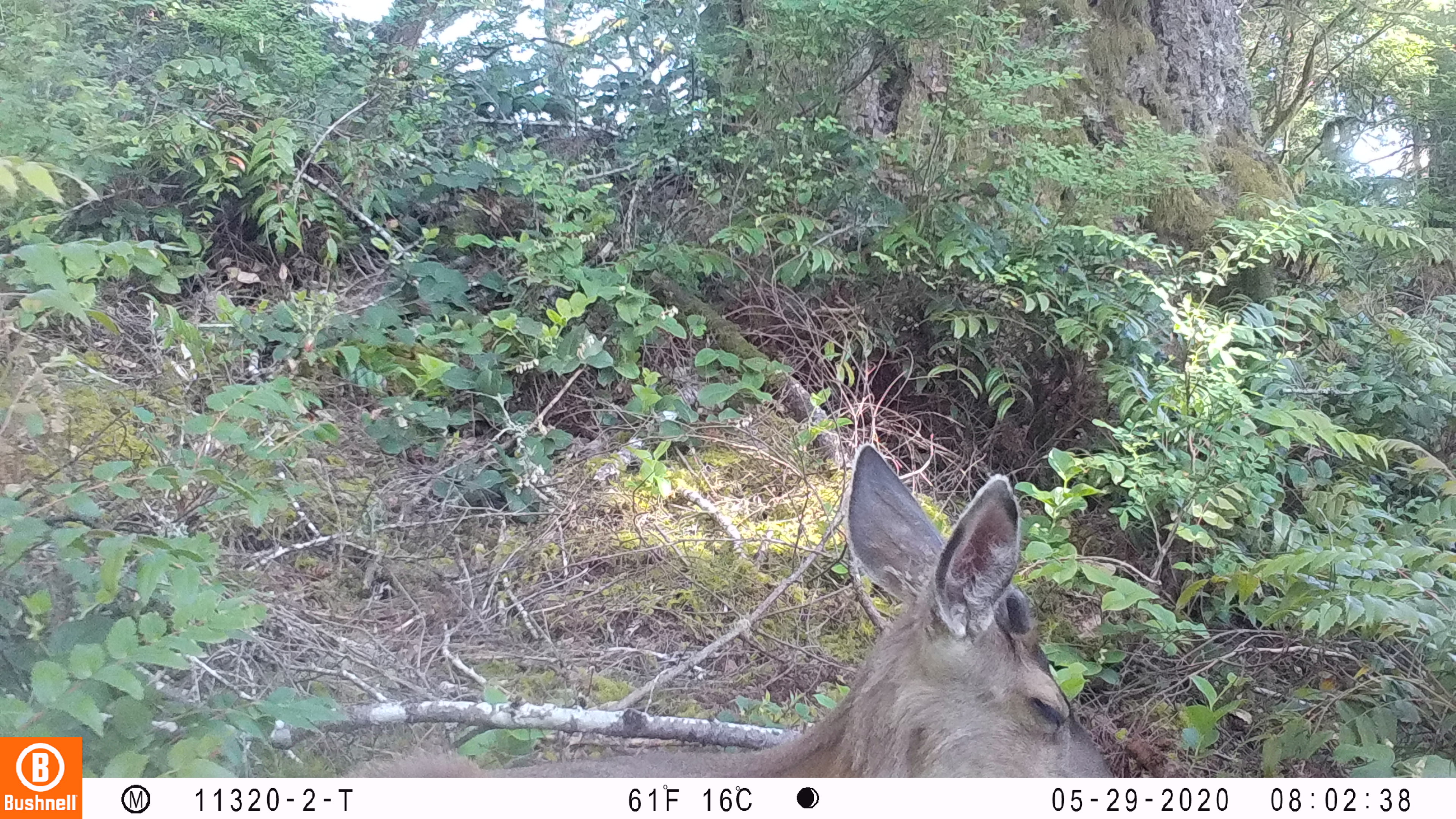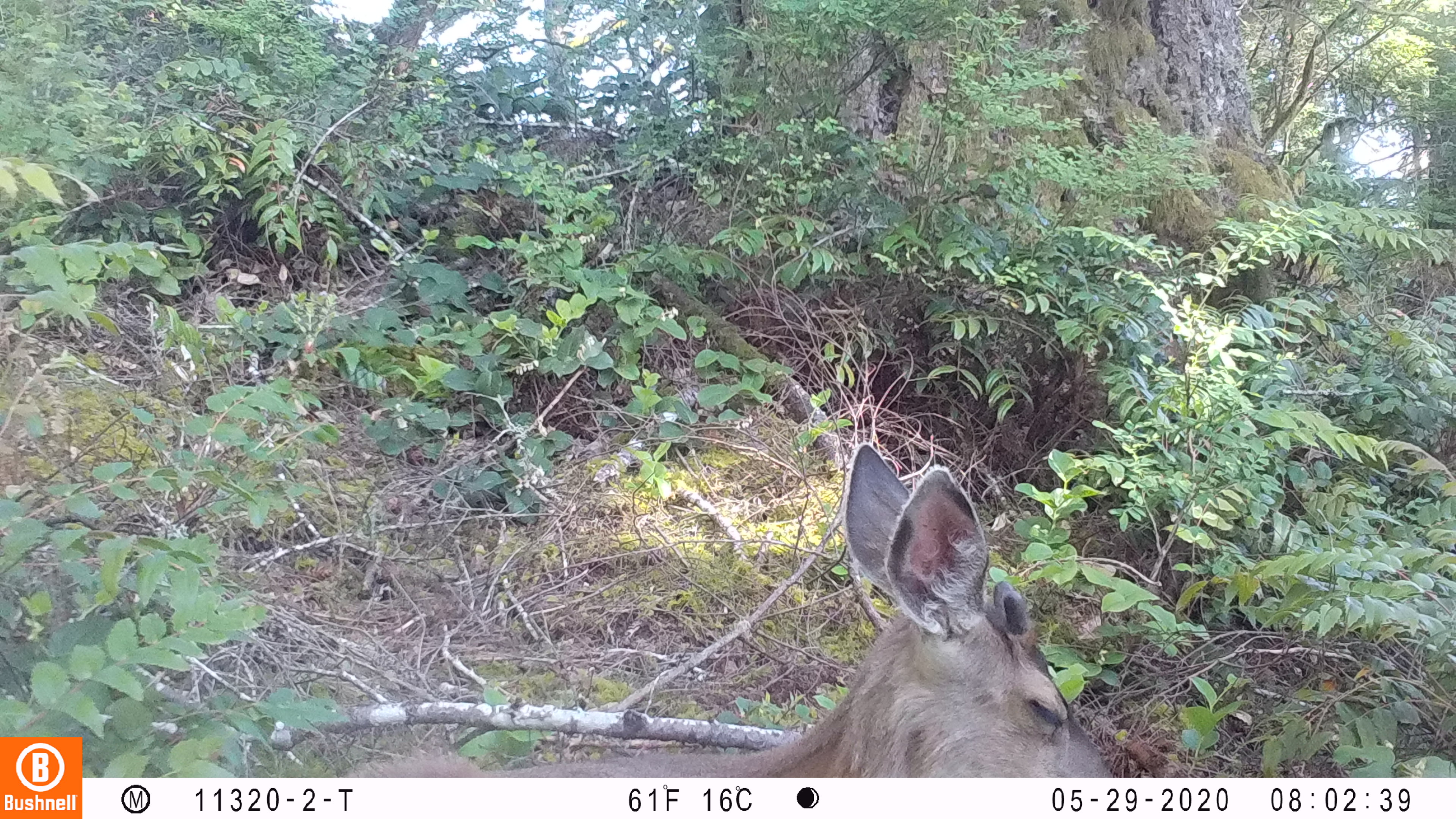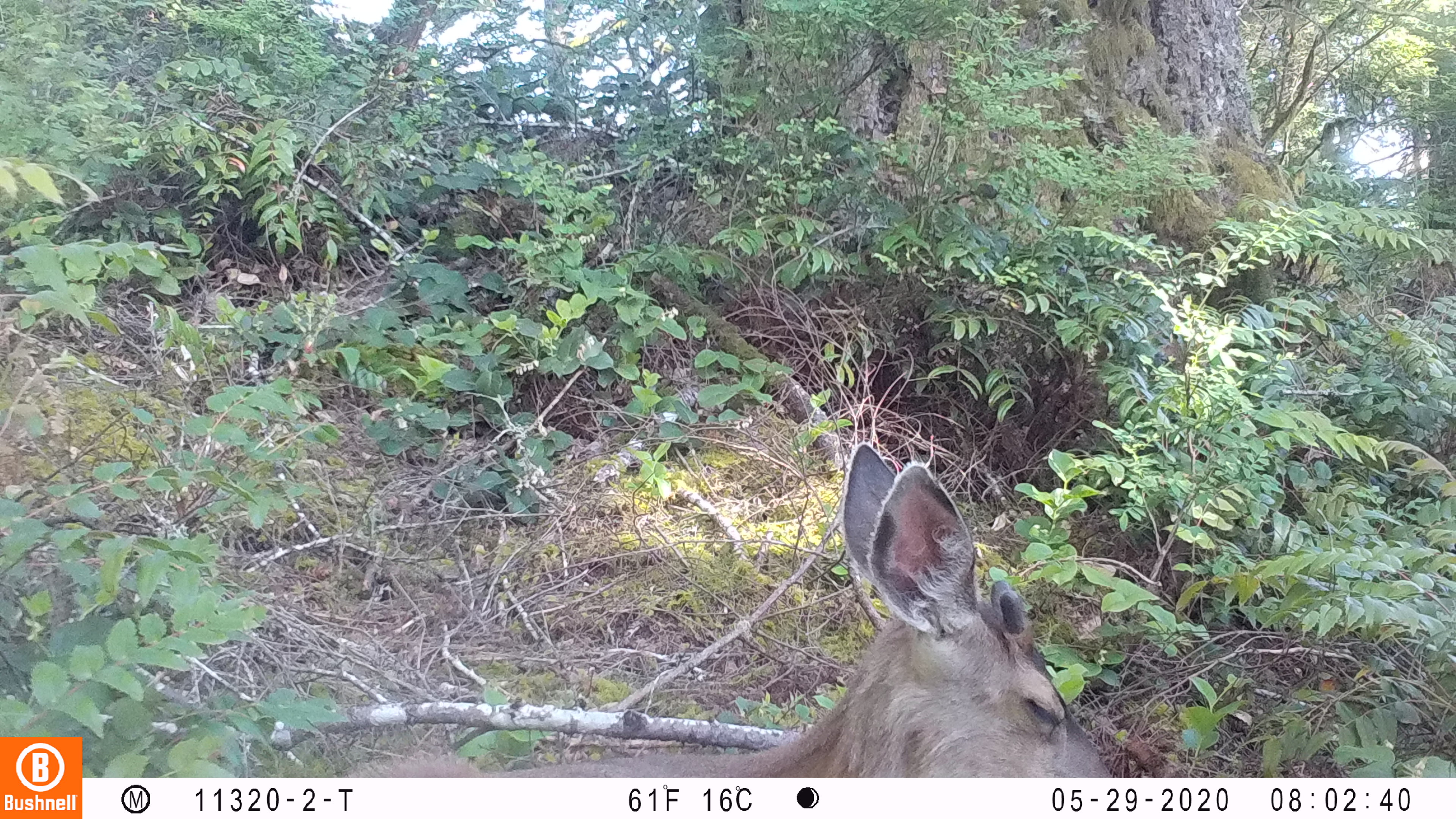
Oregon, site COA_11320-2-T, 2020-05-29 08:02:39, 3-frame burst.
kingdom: Animalia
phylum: Chordata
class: Mammalia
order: Artiodactyla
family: Cervidae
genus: Odocoileus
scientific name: Odocoileus hemionus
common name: black-tailed deer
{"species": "black-tailed deer (Odocoileus hemionus)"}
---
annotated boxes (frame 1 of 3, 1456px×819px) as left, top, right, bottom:
black-tailed deer: 340, 437, 1117, 772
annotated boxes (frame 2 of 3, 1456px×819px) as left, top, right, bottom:
black-tailed deer: 336, 438, 1113, 772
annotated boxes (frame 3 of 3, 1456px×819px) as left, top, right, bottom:
black-tailed deer: 357, 435, 1111, 770